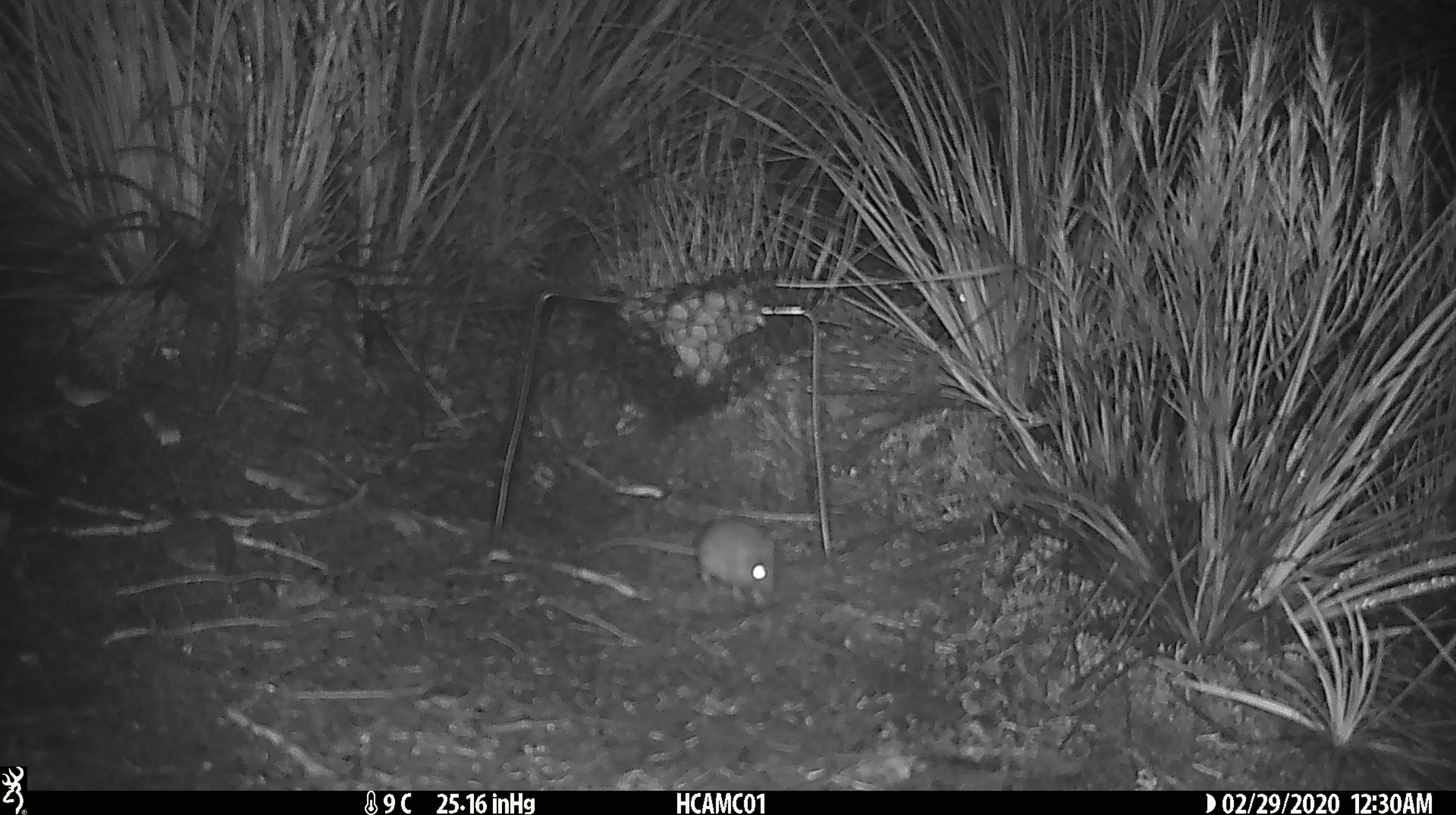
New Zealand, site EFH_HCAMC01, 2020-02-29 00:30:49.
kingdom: Animalia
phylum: Chordata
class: Mammalia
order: Rodentia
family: Muridae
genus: Mus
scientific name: Mus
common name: mouse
Mouse (Mus).